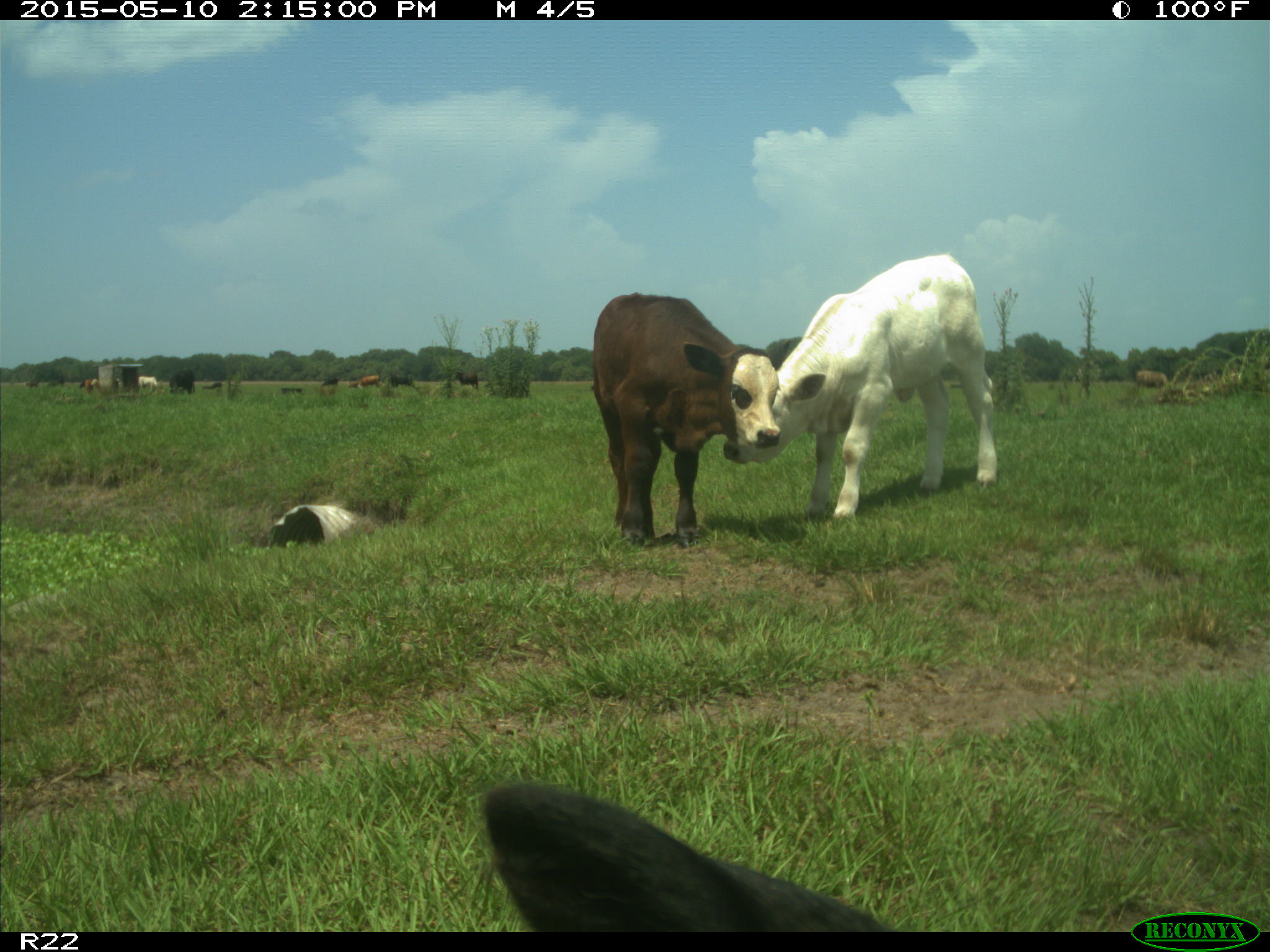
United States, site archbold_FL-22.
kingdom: Animalia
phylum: Chordata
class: Mammalia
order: Artiodactyla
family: Bovidae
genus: Bos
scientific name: Bos taurus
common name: domestic cow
Bos taurus (domestic cow).